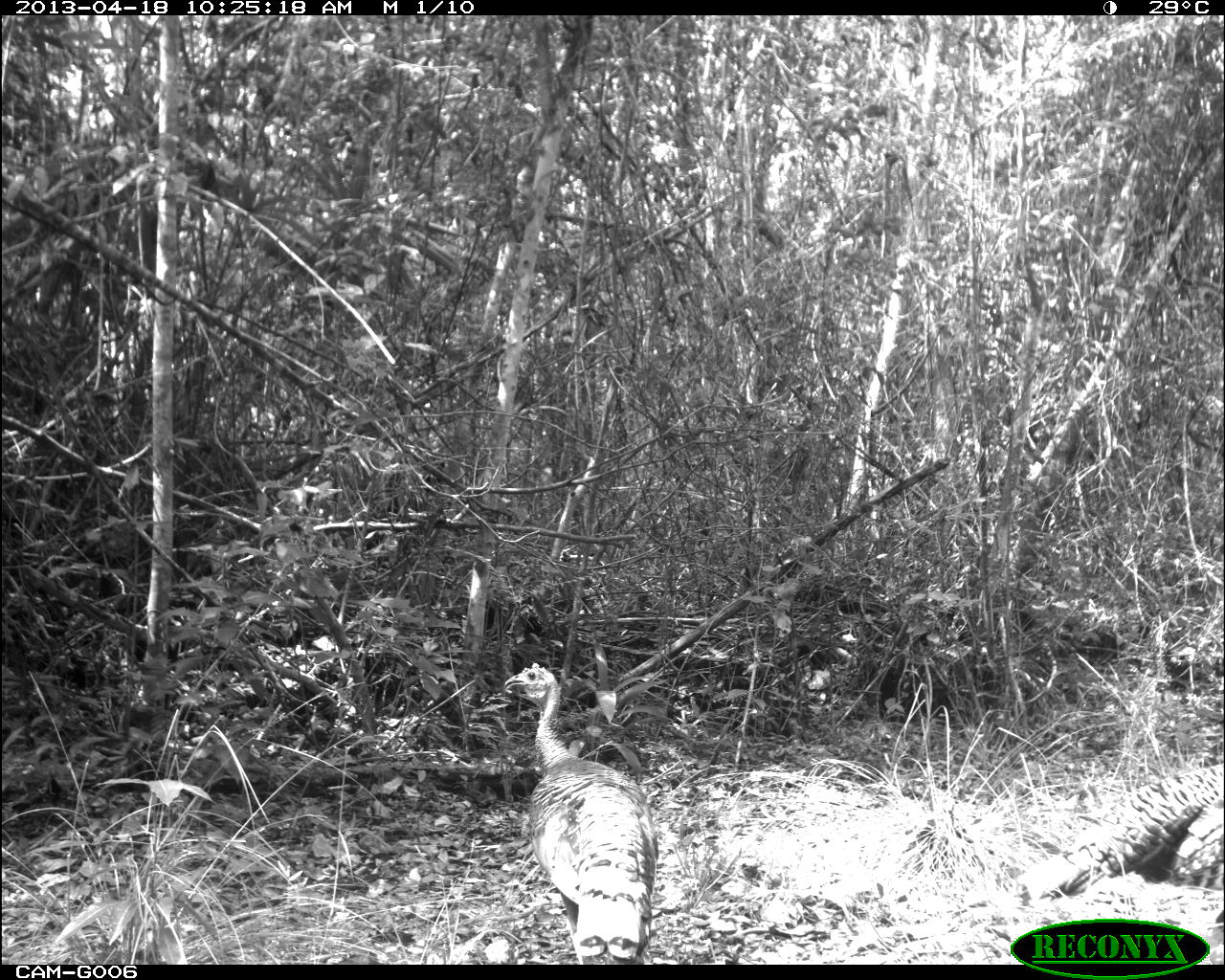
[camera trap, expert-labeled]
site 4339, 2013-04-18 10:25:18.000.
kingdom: Animalia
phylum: Chordata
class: Aves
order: Galliformes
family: Phasianidae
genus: Meleagris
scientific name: Meleagris ocellata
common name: ocellated turkey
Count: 2.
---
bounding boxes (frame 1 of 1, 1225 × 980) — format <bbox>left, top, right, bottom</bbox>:
meleagris ocellata: <bbox>503, 662, 658, 964</bbox>; <bbox>1015, 762, 1225, 943</bbox>